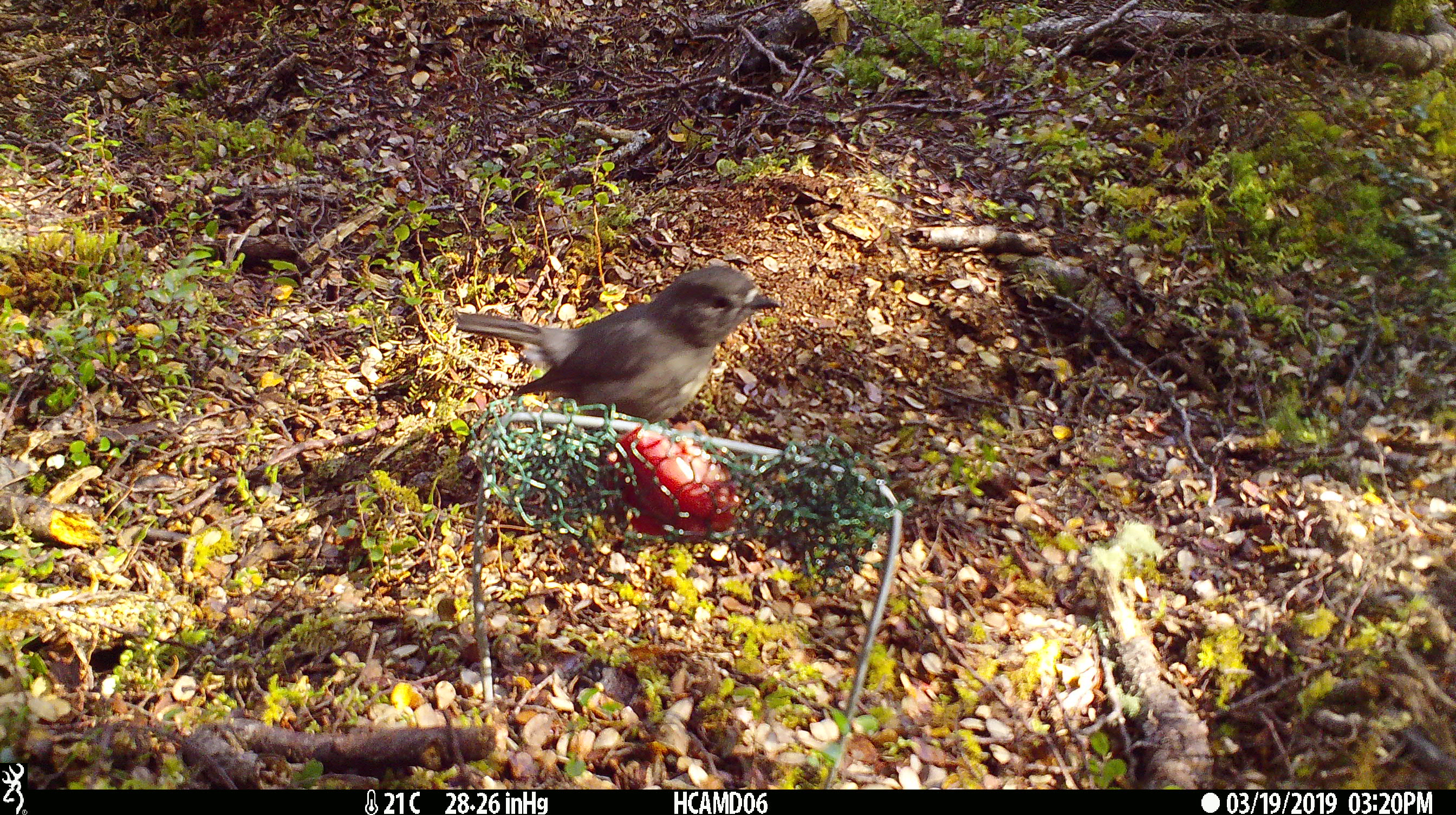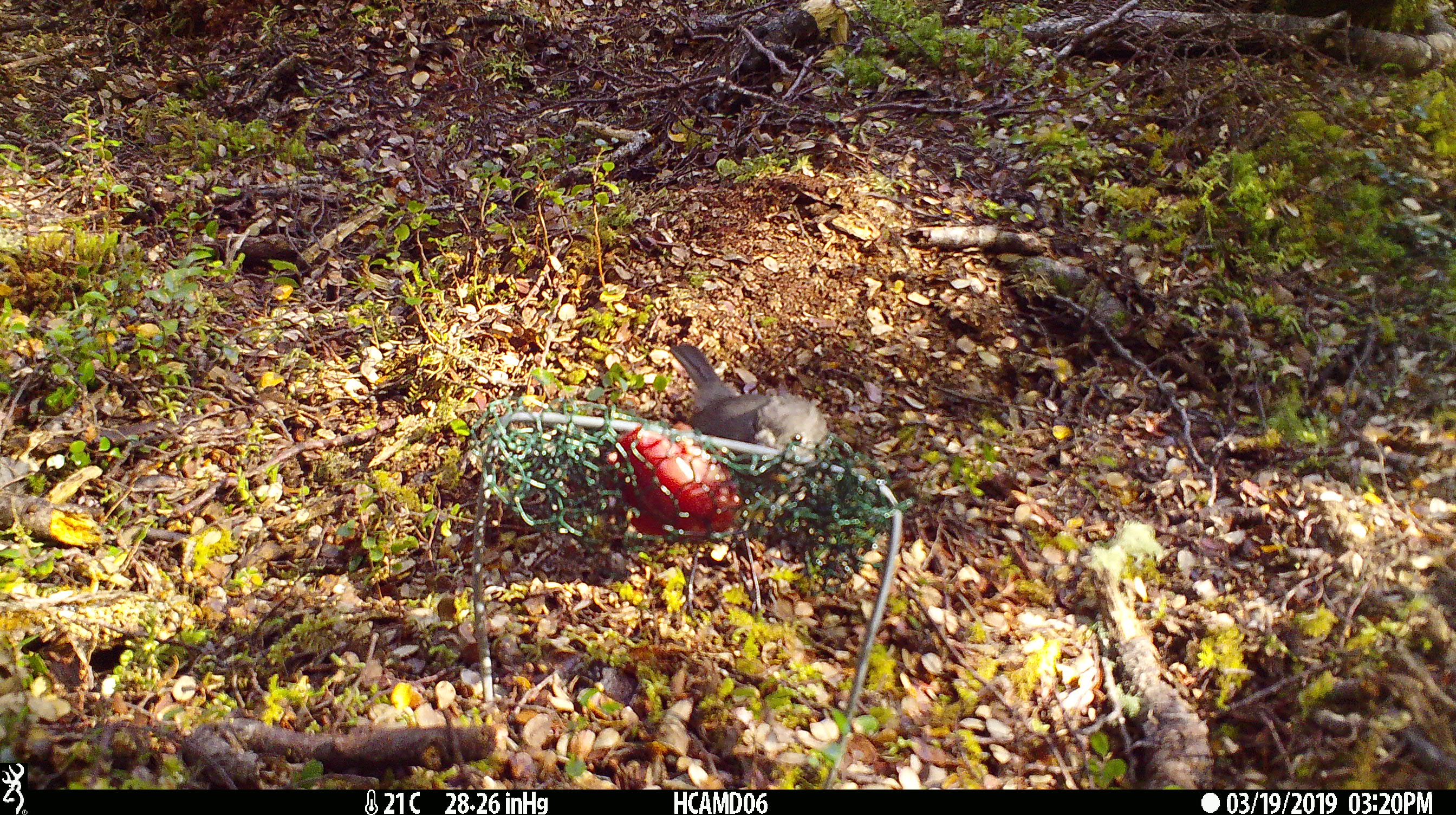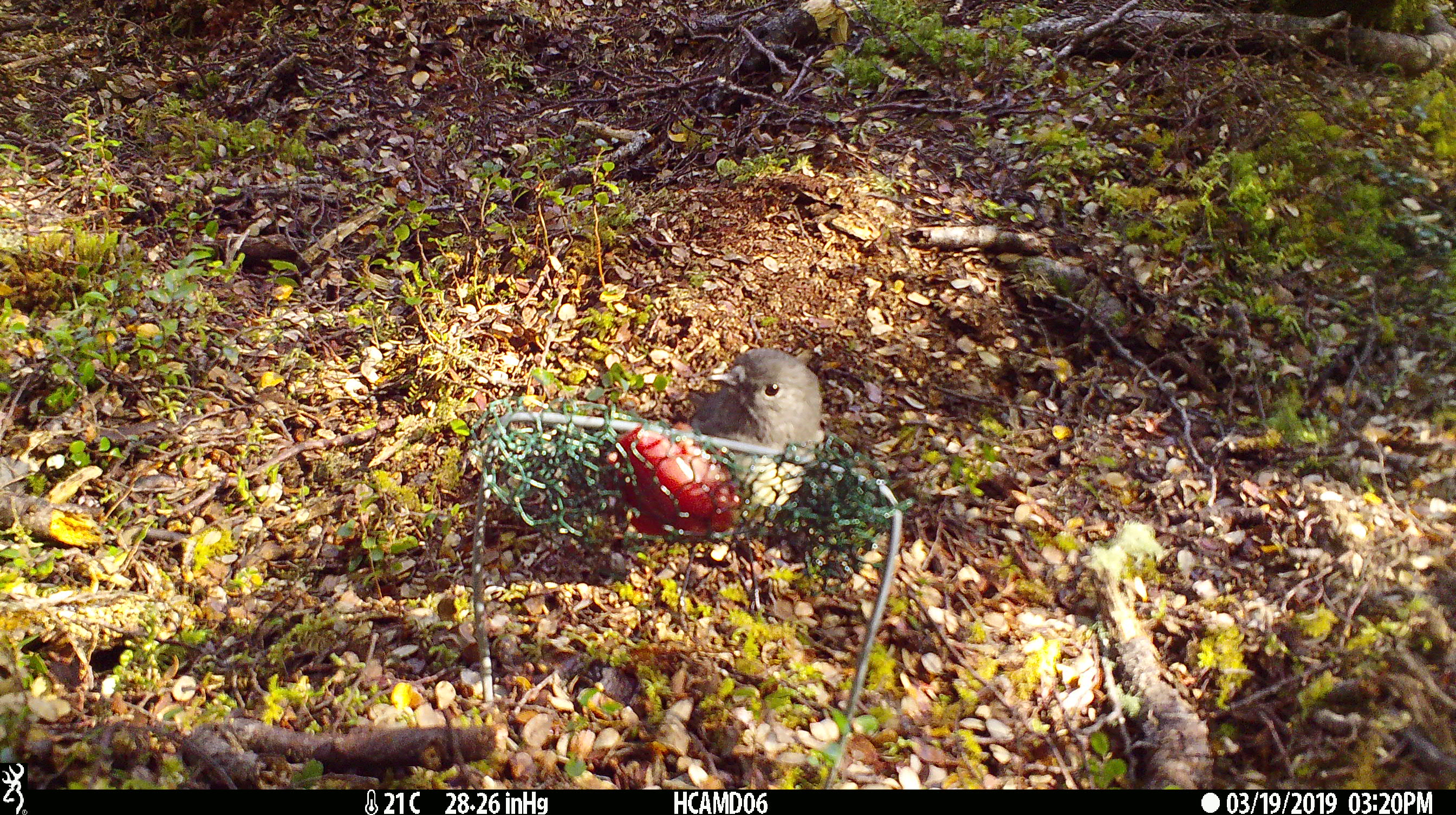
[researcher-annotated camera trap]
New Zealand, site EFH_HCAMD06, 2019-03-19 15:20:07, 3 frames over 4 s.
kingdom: Animalia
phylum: Chordata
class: Aves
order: Passeriformes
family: Petroicidae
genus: Petroica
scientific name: Petroica australis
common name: new zealand robin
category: robin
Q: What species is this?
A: Robin (new zealand robin) (Petroica australis).